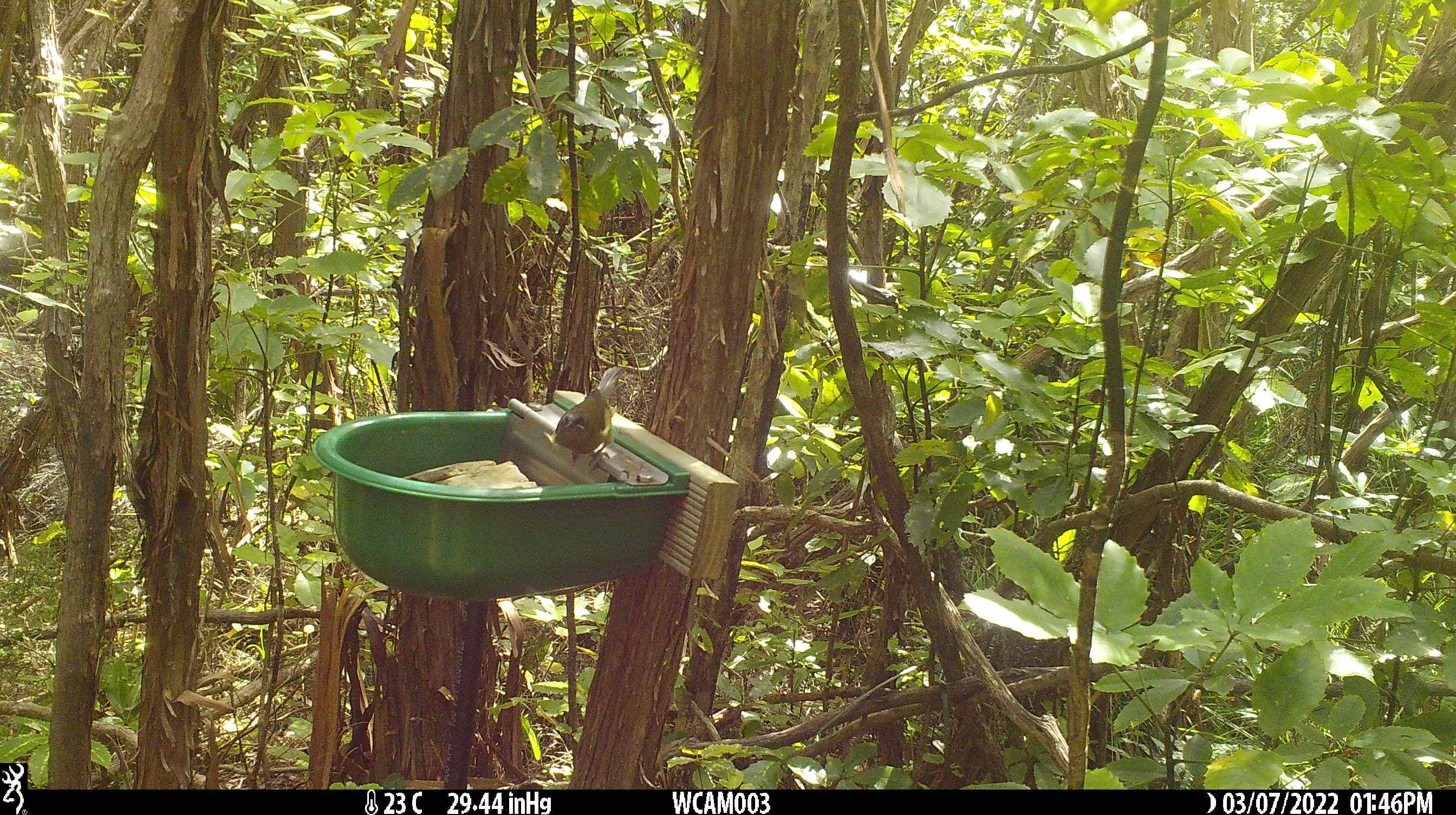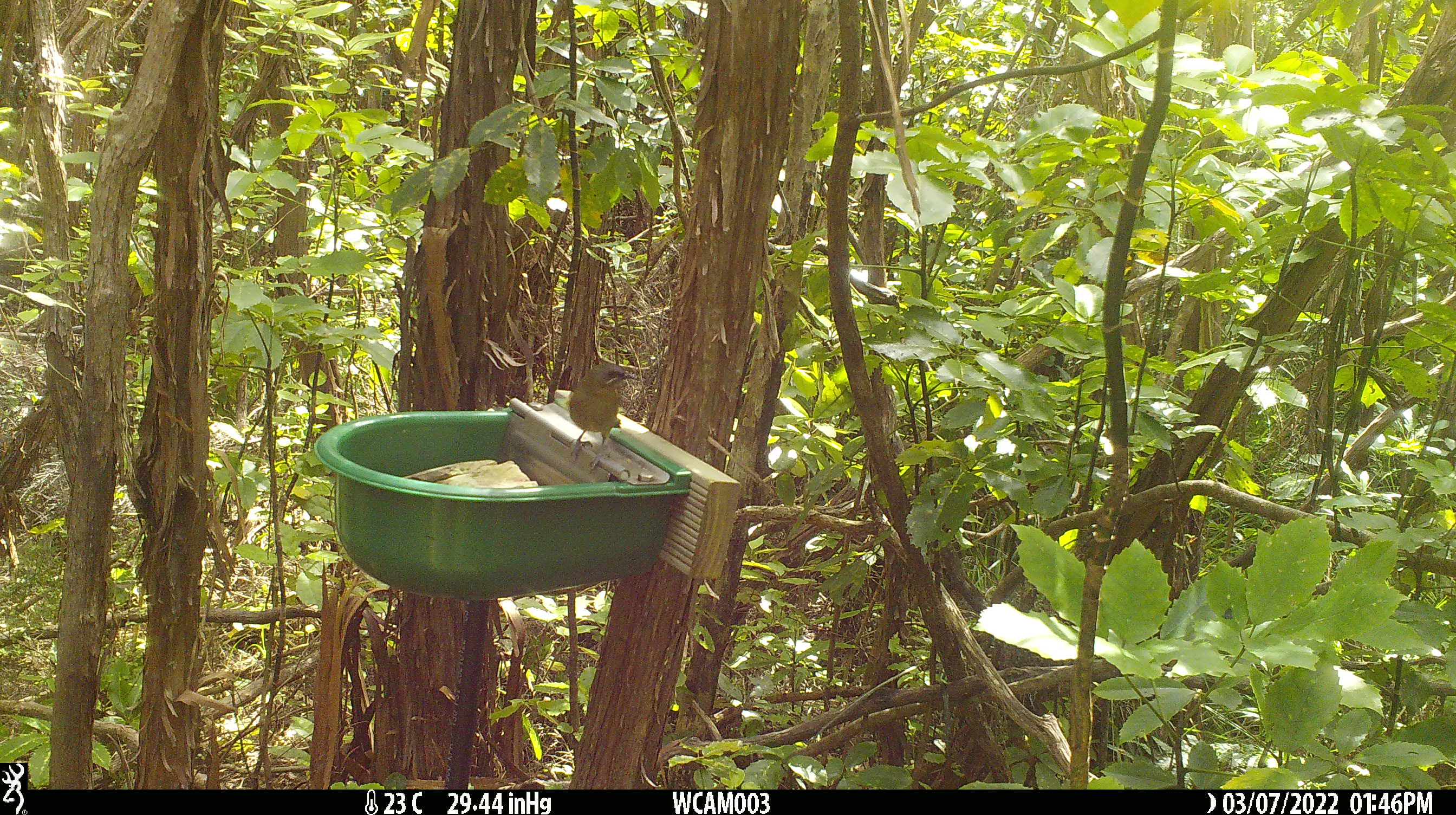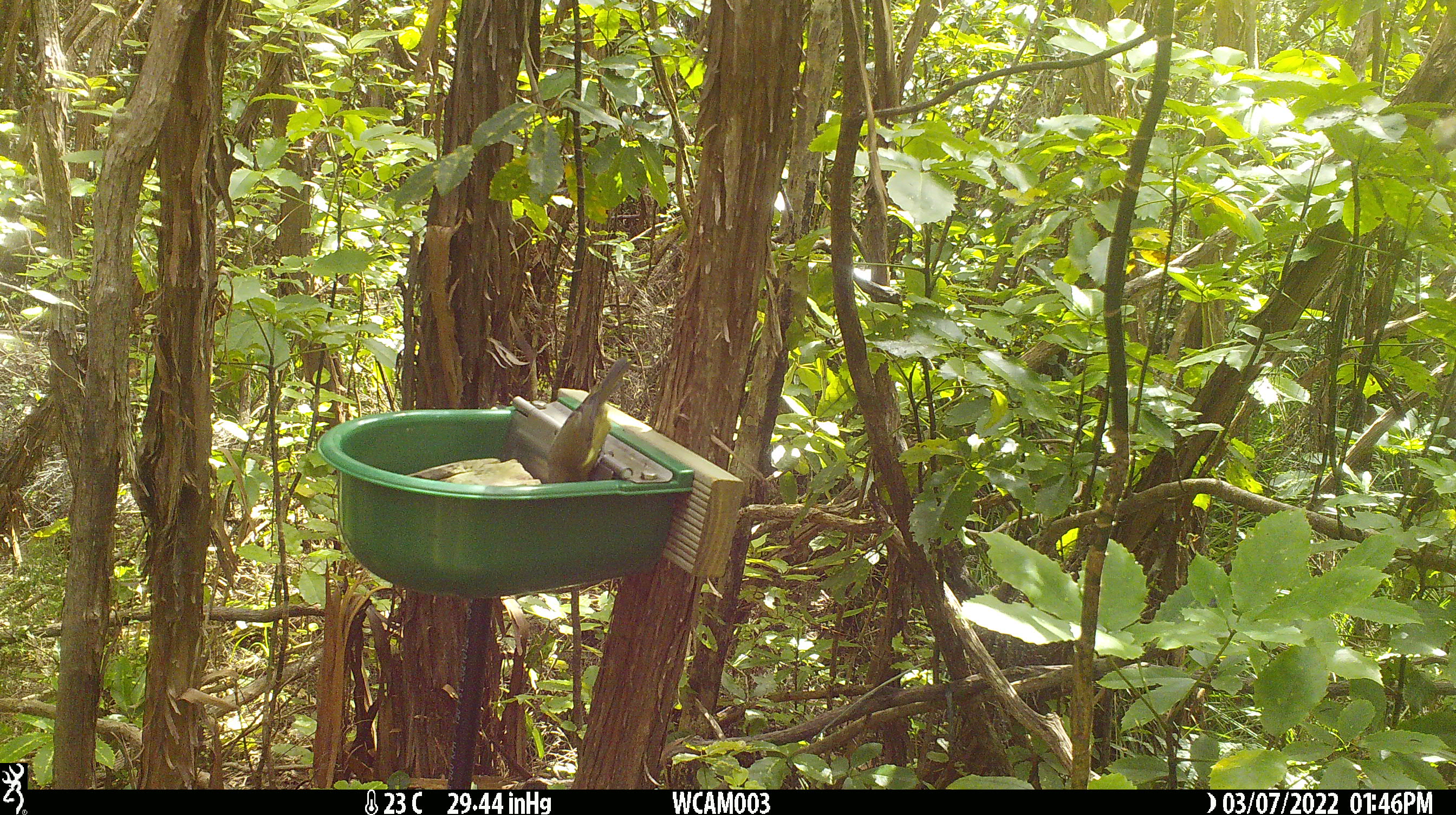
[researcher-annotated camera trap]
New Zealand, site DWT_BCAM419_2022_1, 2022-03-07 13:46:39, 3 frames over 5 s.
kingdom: Animalia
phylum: Chordata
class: Aves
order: Passeriformes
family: Meliphagidae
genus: Anthornis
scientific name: Anthornis melanura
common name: new zealand bellbird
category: bellbird